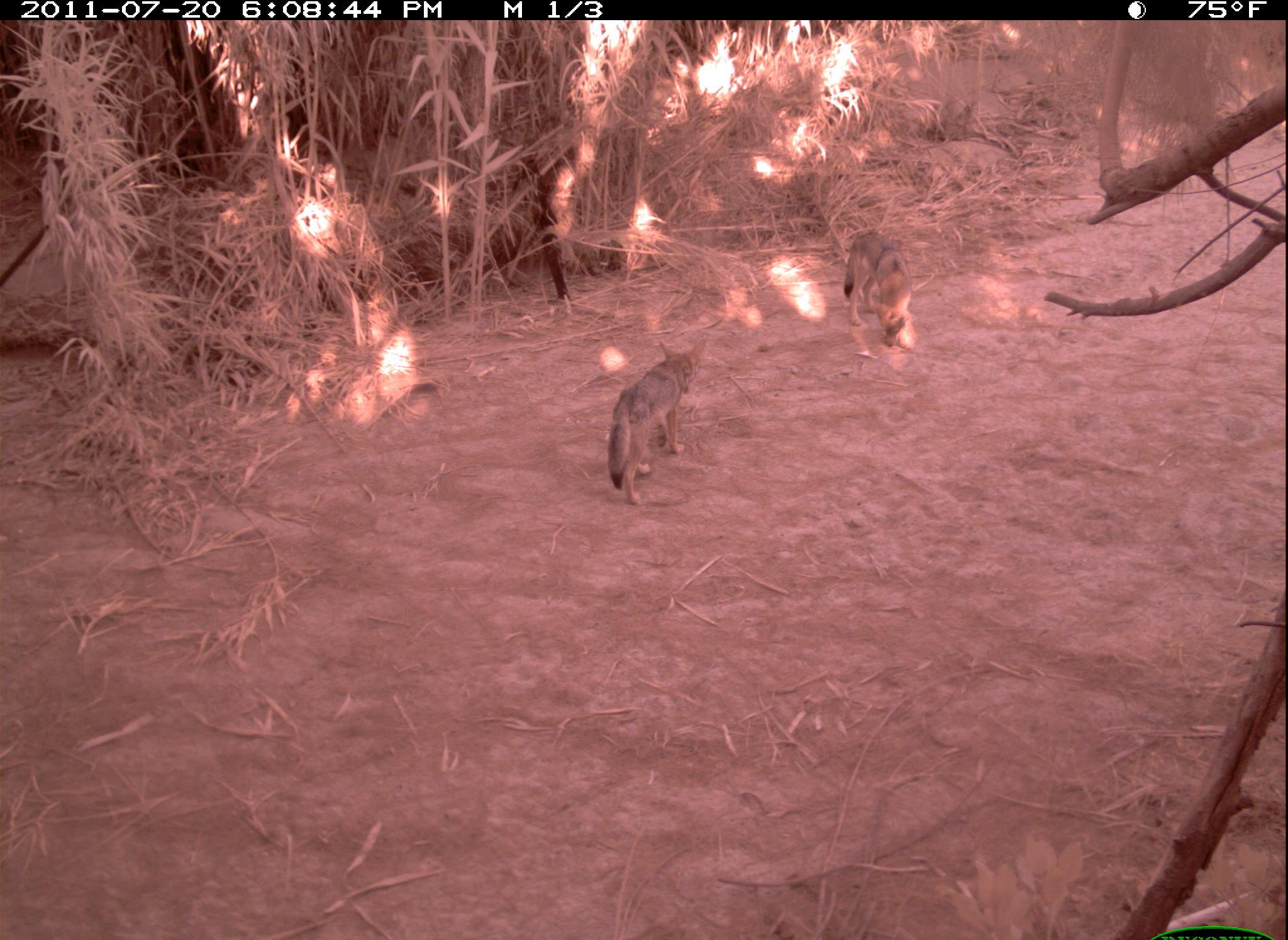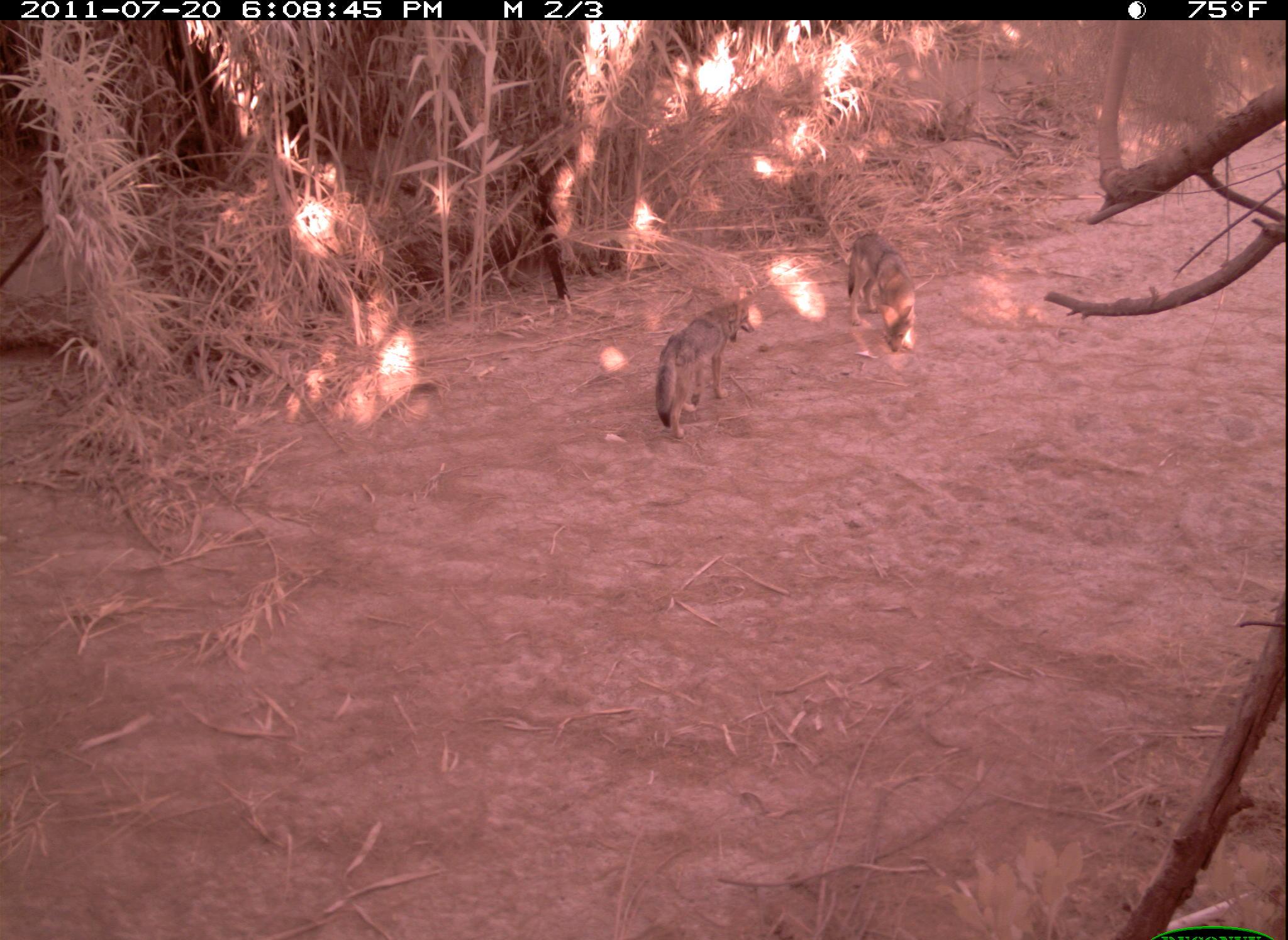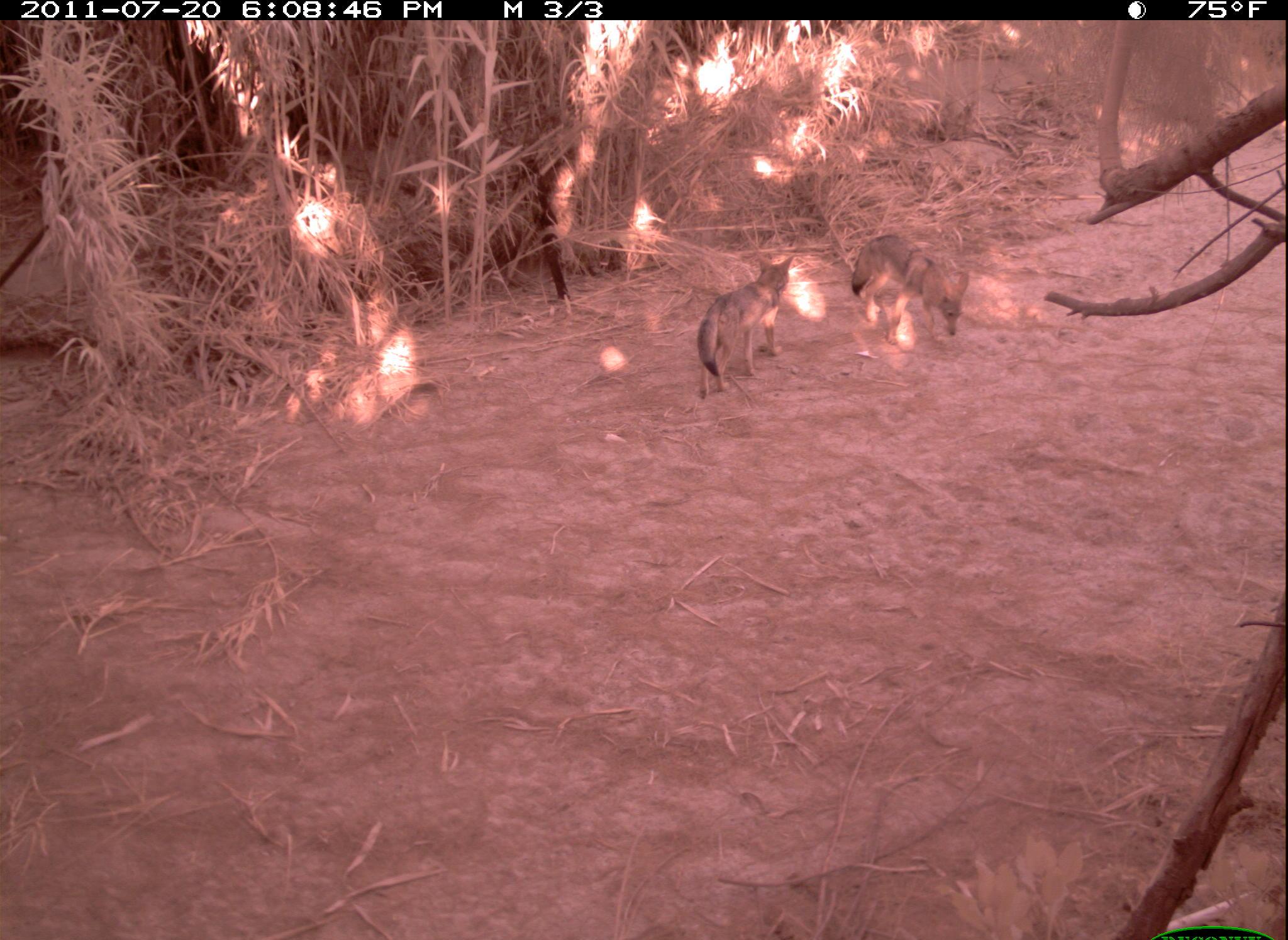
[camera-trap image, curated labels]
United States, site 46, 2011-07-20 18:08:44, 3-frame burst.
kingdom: Animalia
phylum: Chordata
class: Mammalia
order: Carnivora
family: Canidae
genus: Canis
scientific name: Canis latrans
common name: coyote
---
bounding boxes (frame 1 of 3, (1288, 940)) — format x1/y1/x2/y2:
coyote: 580/335/708/509; 832/219/947/354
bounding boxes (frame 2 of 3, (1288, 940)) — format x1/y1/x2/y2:
coyote: 638/288/758/441; 840/225/929/353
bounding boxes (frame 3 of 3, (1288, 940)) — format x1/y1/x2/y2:
coyote: 686/254/805/408; 847/225/976/356